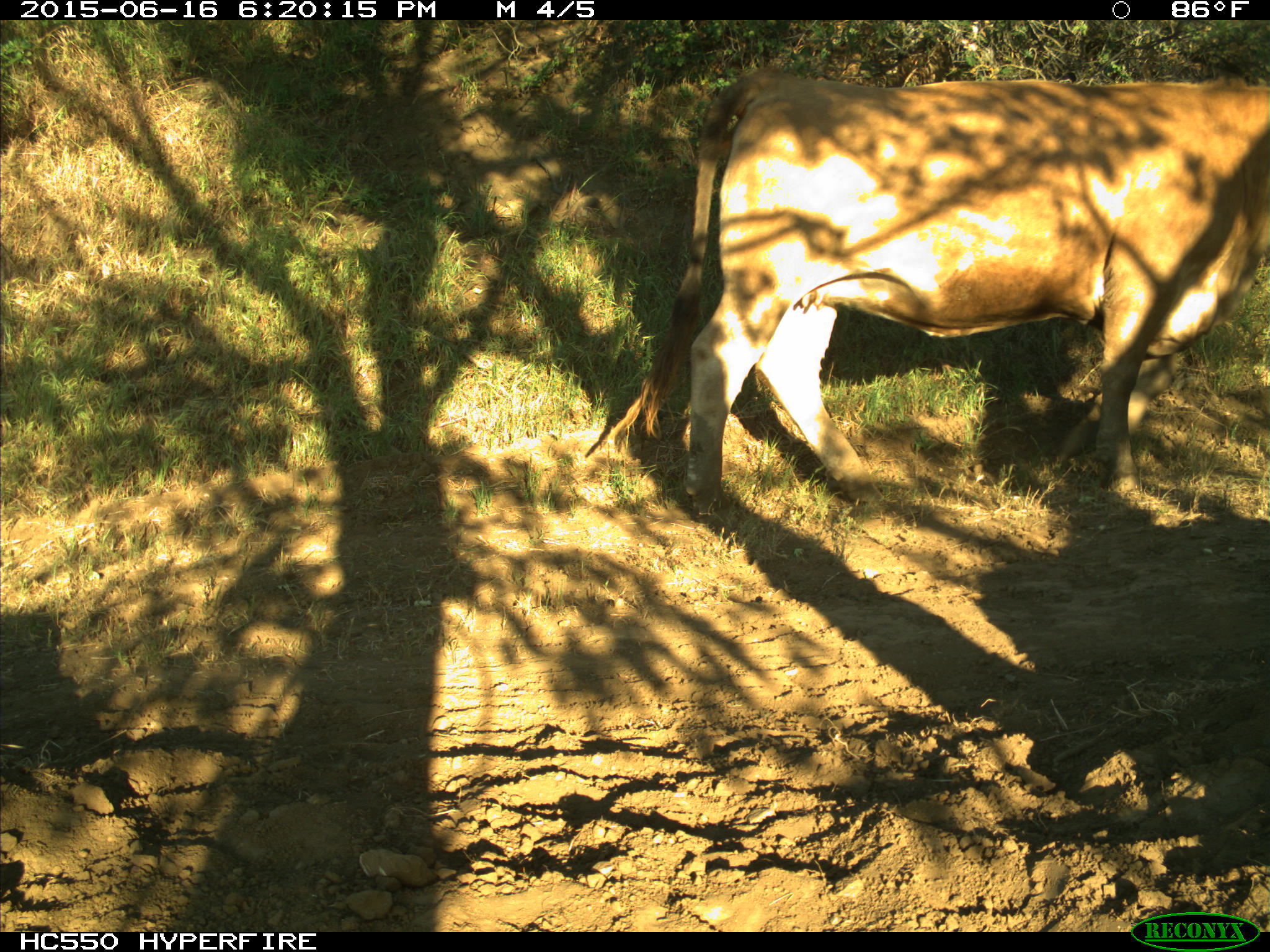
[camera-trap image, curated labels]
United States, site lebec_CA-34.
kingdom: Animalia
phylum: Chordata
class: Mammalia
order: Artiodactyla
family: Bovidae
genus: Bos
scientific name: Bos taurus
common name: domestic cow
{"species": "Bos taurus (domestic cow)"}